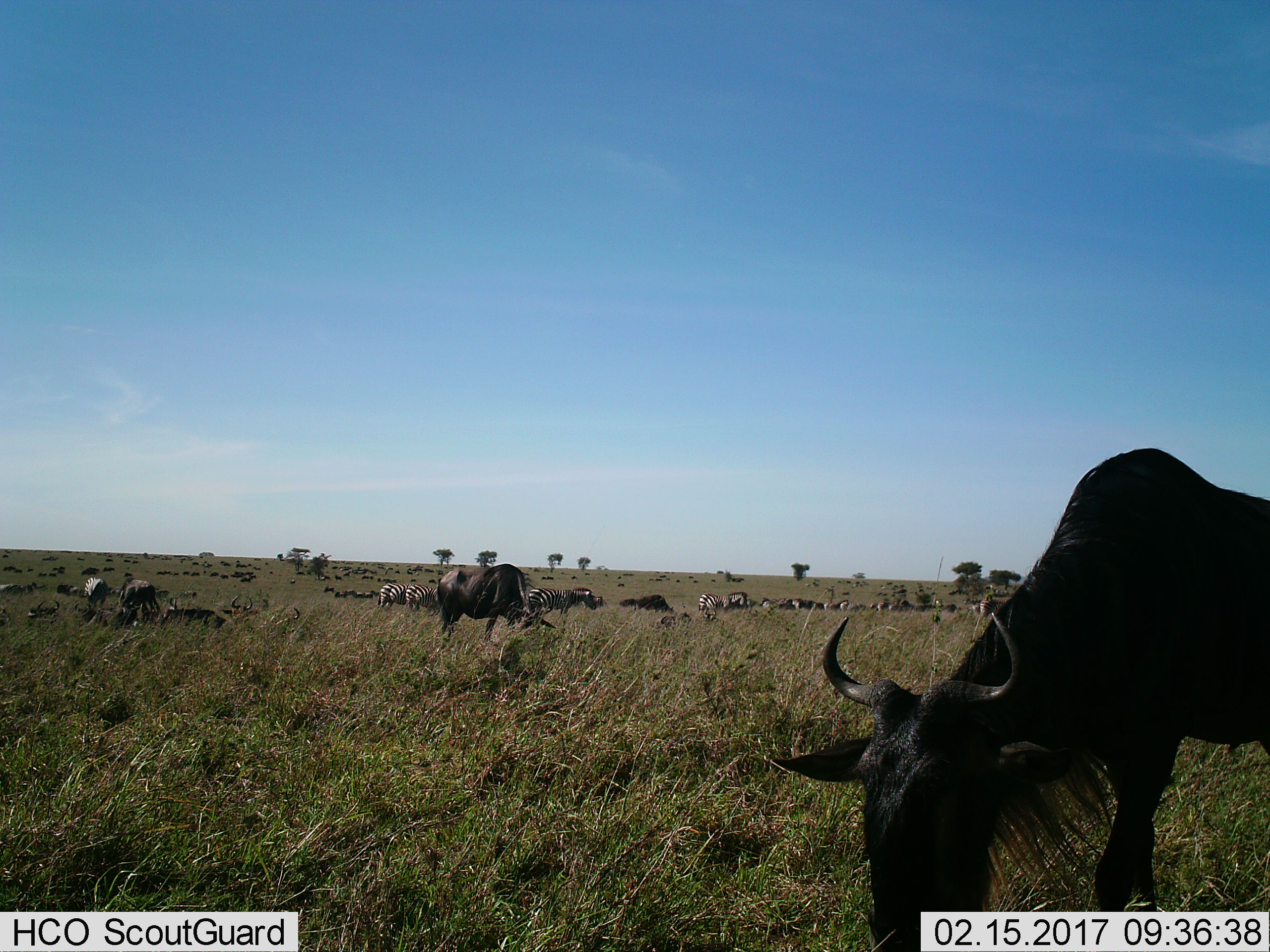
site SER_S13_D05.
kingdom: Animalia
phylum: Chordata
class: Mammalia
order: Artiodactyla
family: Bovidae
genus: Connochaetes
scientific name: Connochaetes taurinus taurinus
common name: blue wildebeest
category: wildebeestblue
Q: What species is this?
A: Wildebeestblue (blue wildebeest) (Connochaetes taurinus taurinus).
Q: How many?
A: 11-50.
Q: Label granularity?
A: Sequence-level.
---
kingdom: Animalia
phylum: Chordata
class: Mammalia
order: Perissodactyla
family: Equidae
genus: Equus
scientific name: Equus quagga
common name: plains zebra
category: zebraplains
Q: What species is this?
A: Zebraplains (plains zebra) (Equus quagga).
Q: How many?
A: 11-50.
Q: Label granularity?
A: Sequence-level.